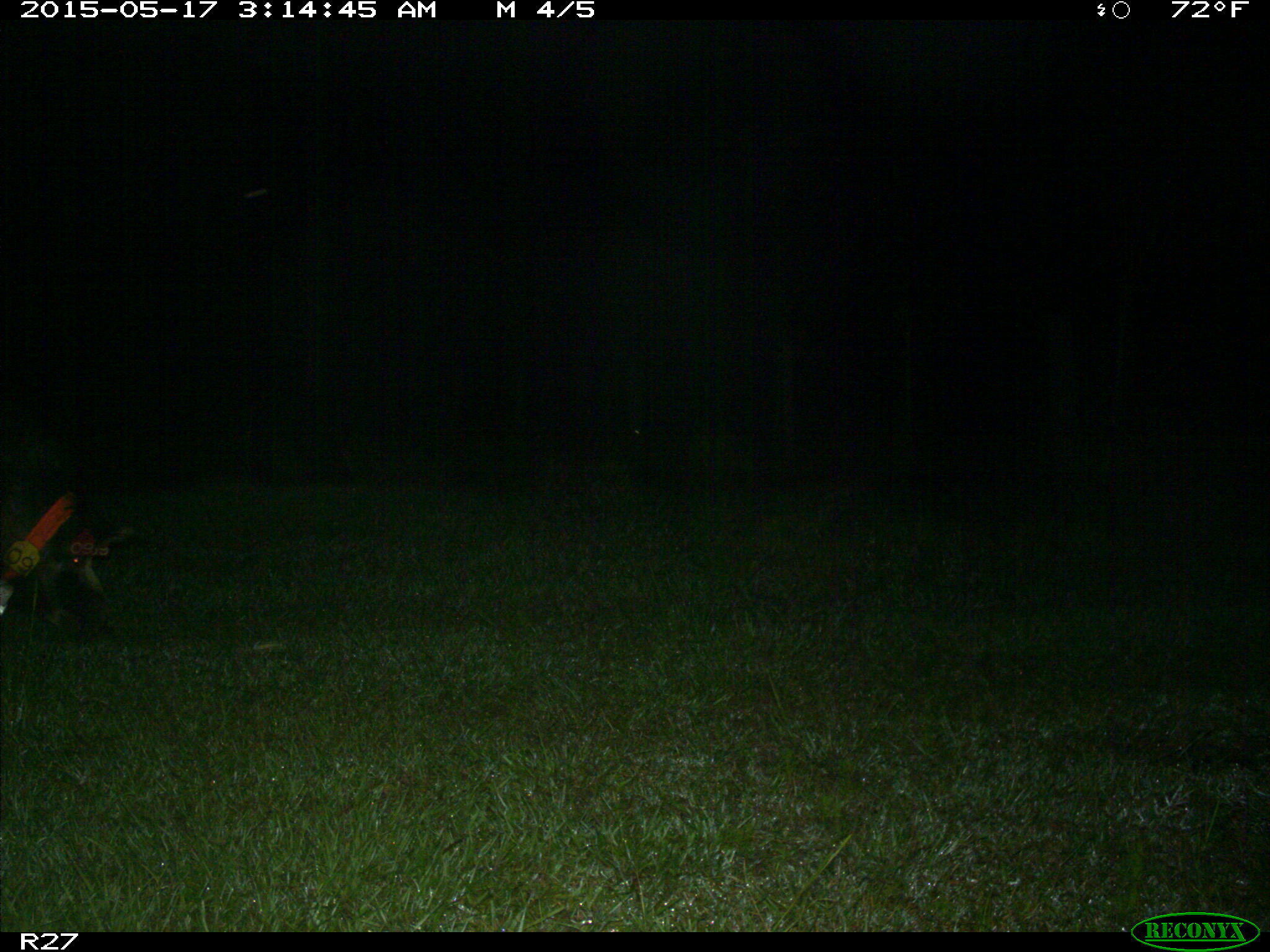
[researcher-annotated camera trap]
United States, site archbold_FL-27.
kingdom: Animalia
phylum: Chordata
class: Mammalia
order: Artiodactyla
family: Suidae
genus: Sus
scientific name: Sus scrofa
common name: wild boar